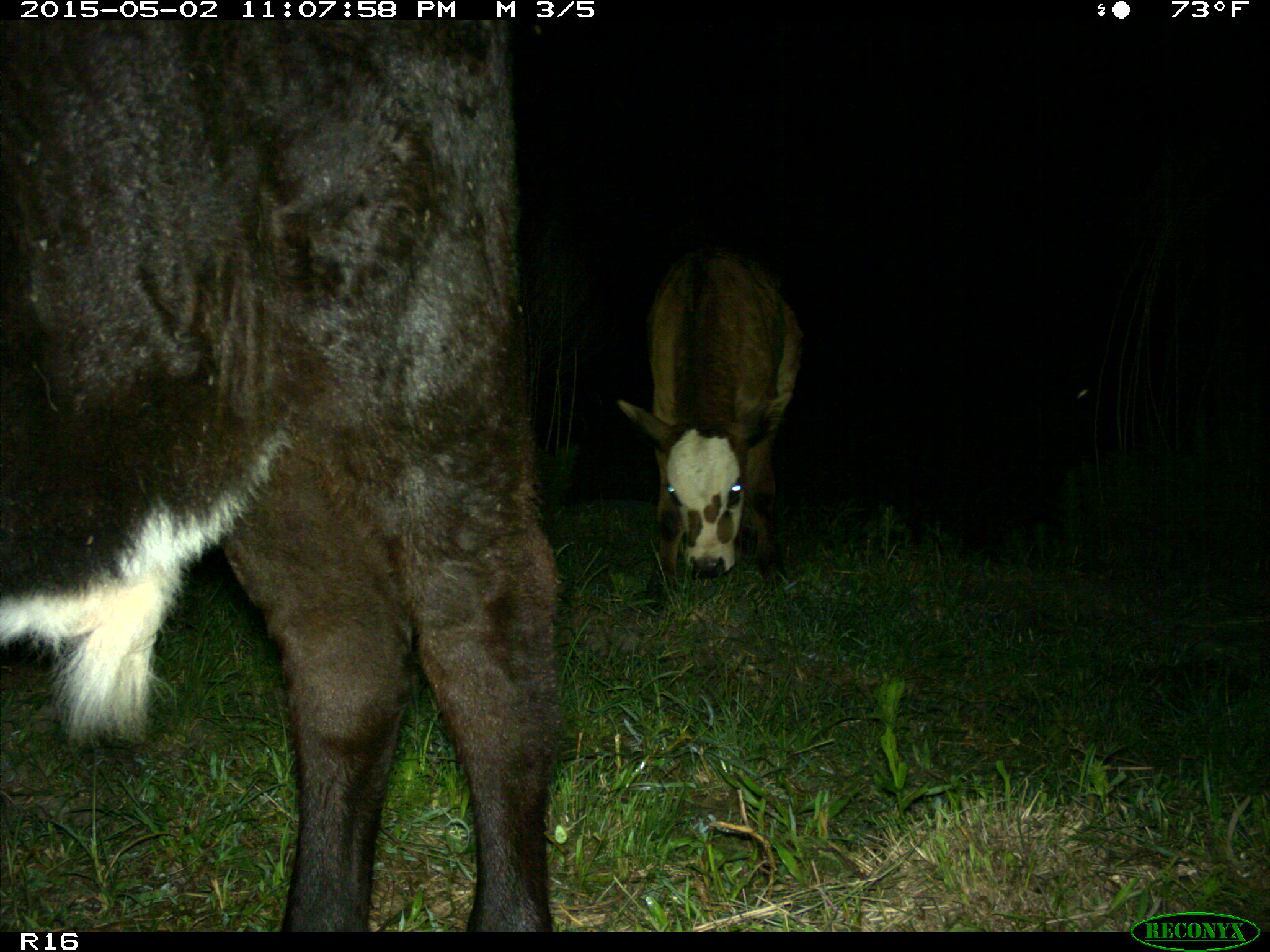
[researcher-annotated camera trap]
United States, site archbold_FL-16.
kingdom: Animalia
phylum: Chordata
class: Mammalia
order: Artiodactyla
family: Bovidae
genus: Bos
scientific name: Bos taurus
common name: domestic cow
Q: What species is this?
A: Bos taurus (domestic cow).